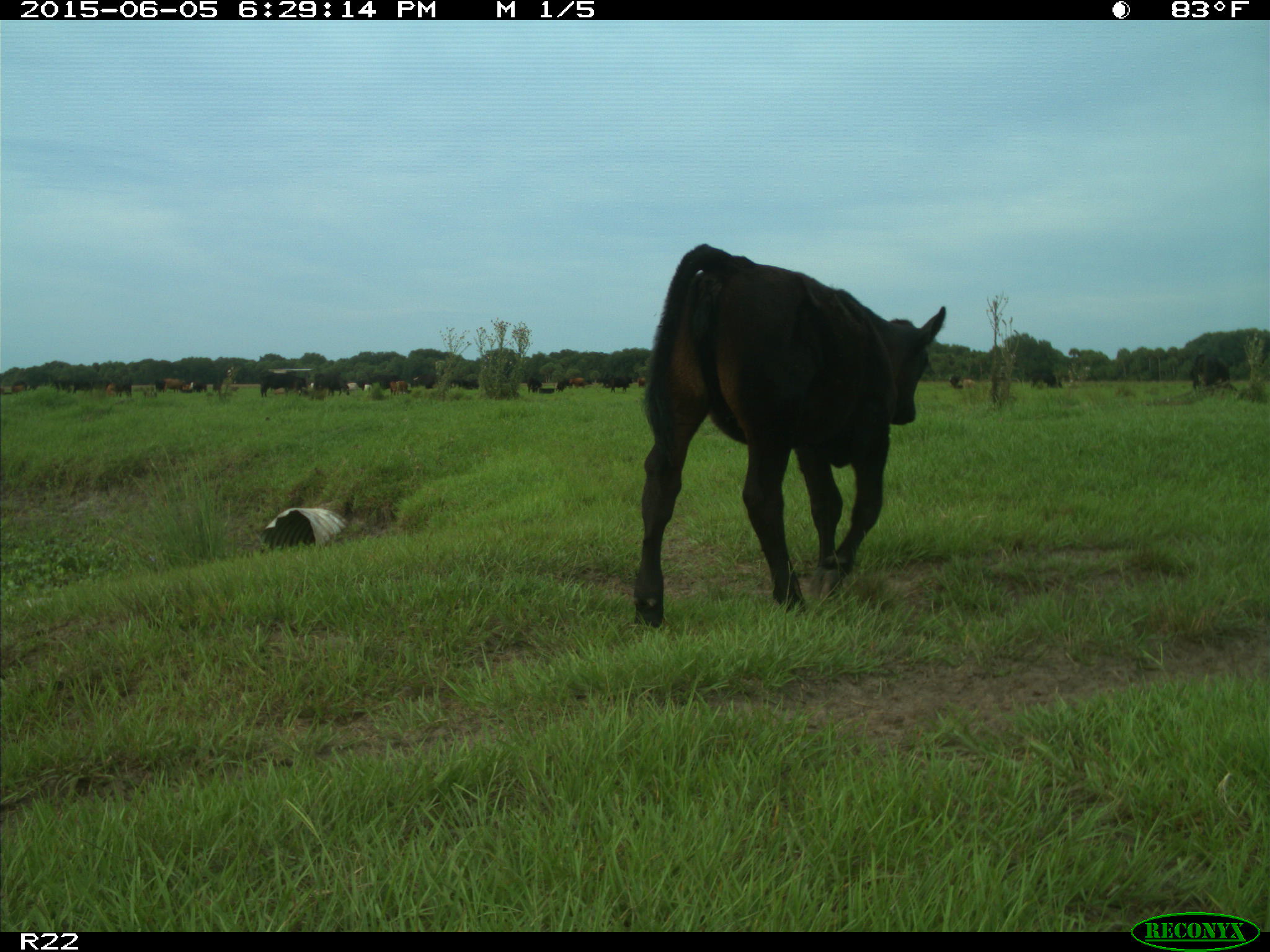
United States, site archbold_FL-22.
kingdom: Animalia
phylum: Chordata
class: Mammalia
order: Artiodactyla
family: Bovidae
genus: Bos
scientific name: Bos taurus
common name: domestic cow